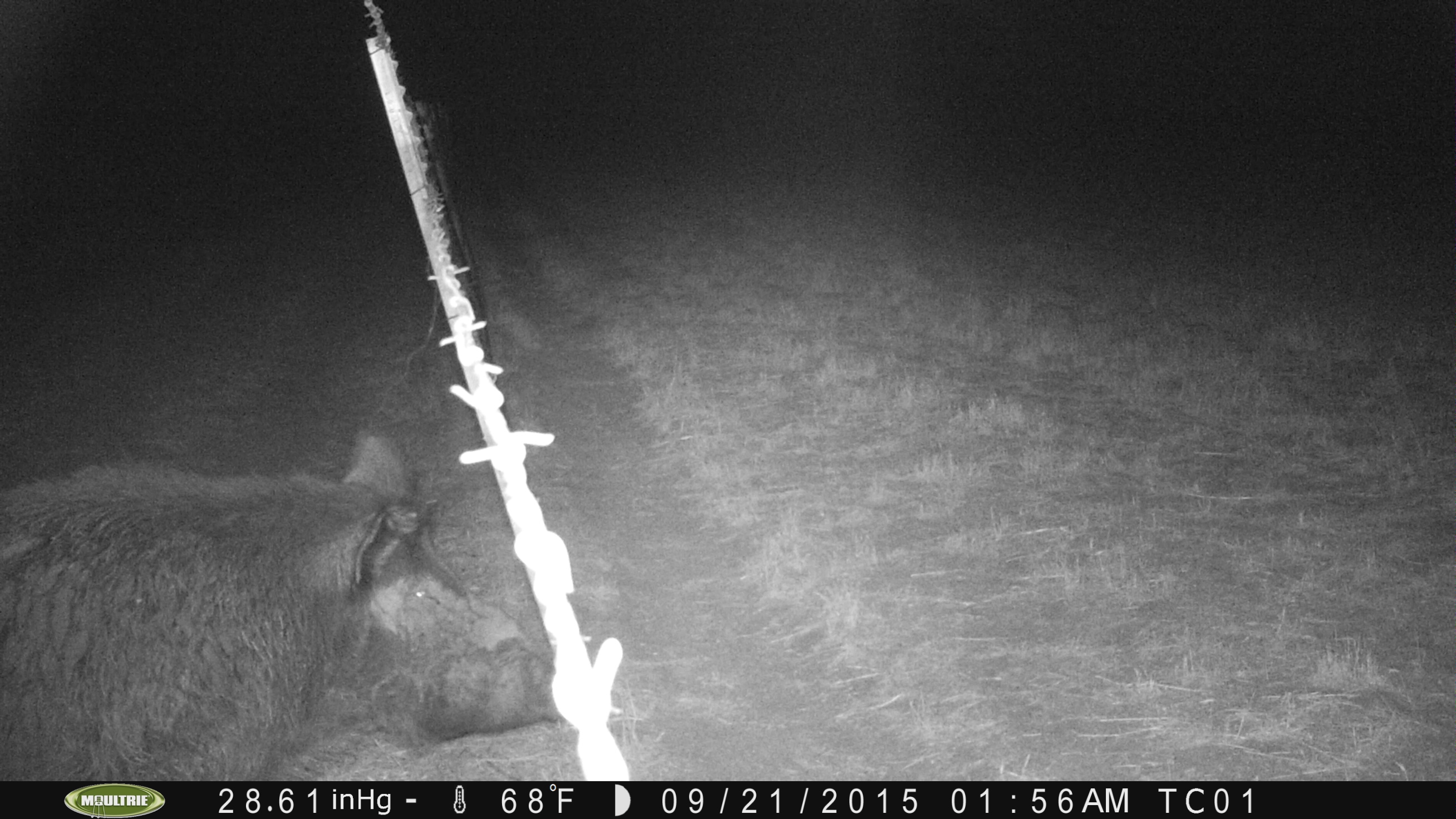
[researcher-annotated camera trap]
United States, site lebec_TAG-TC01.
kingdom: Animalia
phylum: Chordata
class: Mammalia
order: Artiodactyla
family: Suidae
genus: Sus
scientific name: Sus scrofa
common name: wild boar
Sus scrofa (wild boar).